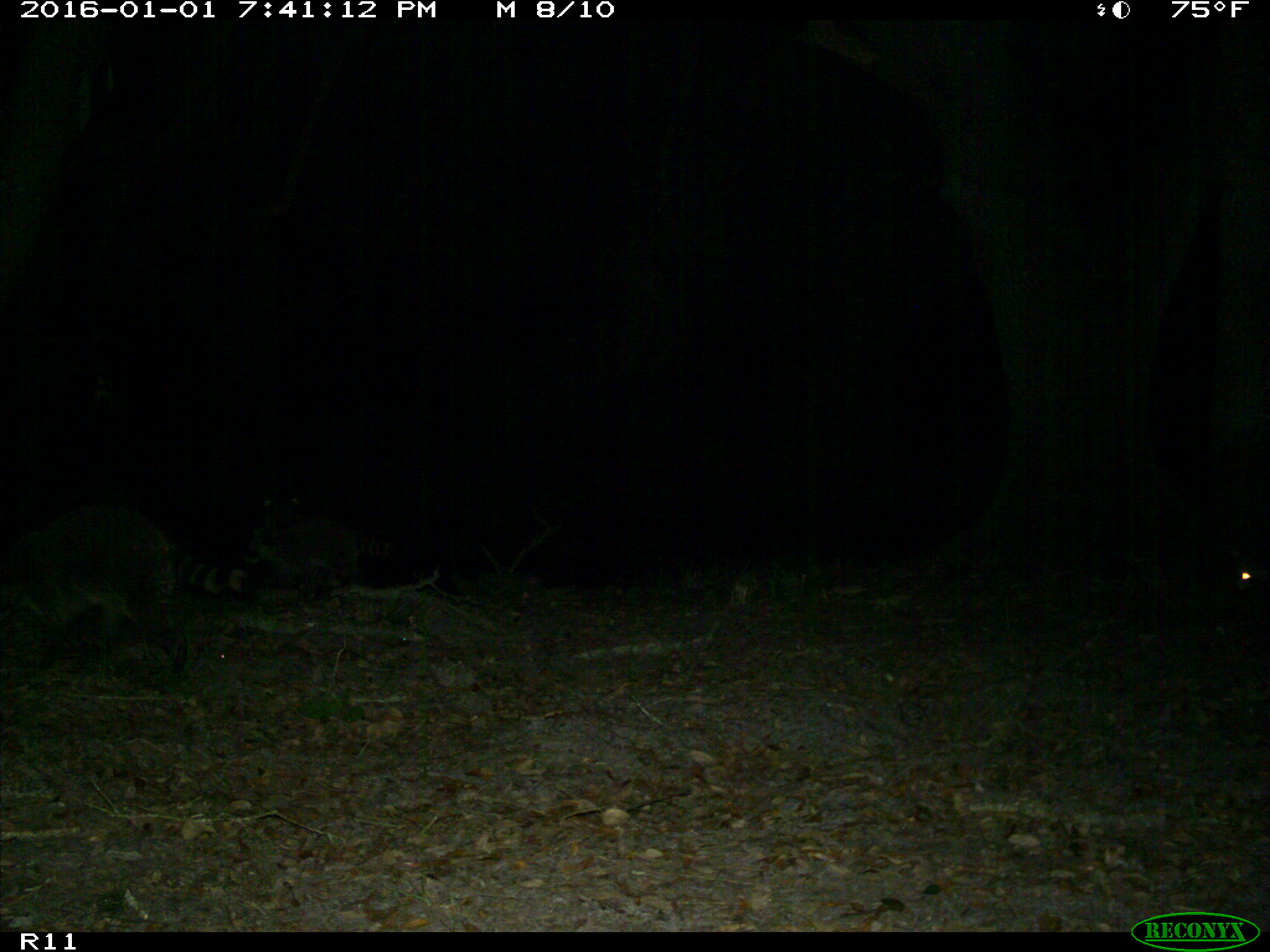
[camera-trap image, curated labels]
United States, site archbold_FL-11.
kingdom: Animalia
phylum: Chordata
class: Mammalia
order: Carnivora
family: Procyonidae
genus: Procyon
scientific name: Procyon lotor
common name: common raccoon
Procyon lotor (common raccoon).